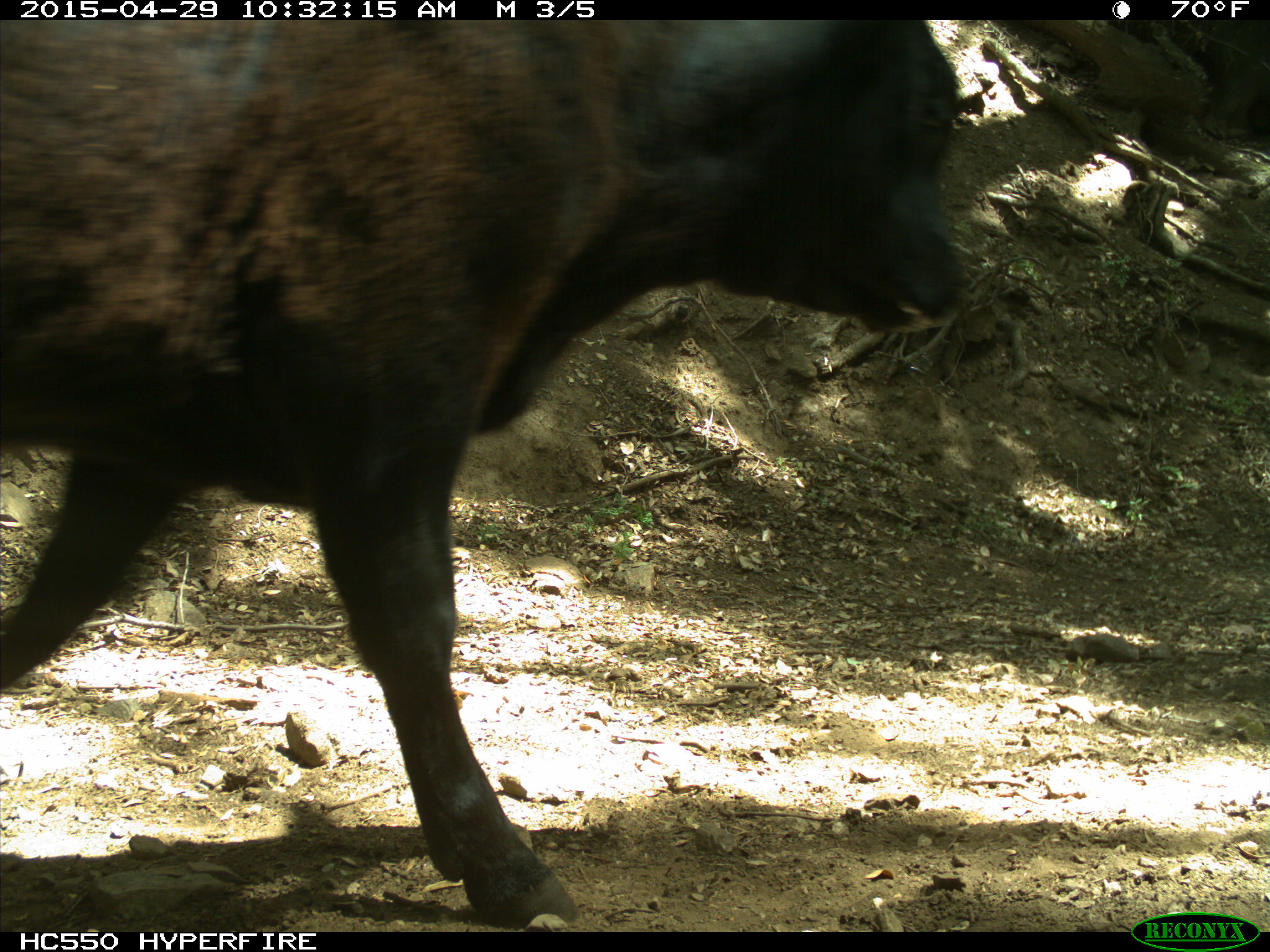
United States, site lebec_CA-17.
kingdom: Animalia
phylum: Chordata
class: Mammalia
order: Artiodactyla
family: Bovidae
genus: Bos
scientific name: Bos taurus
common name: domestic cow